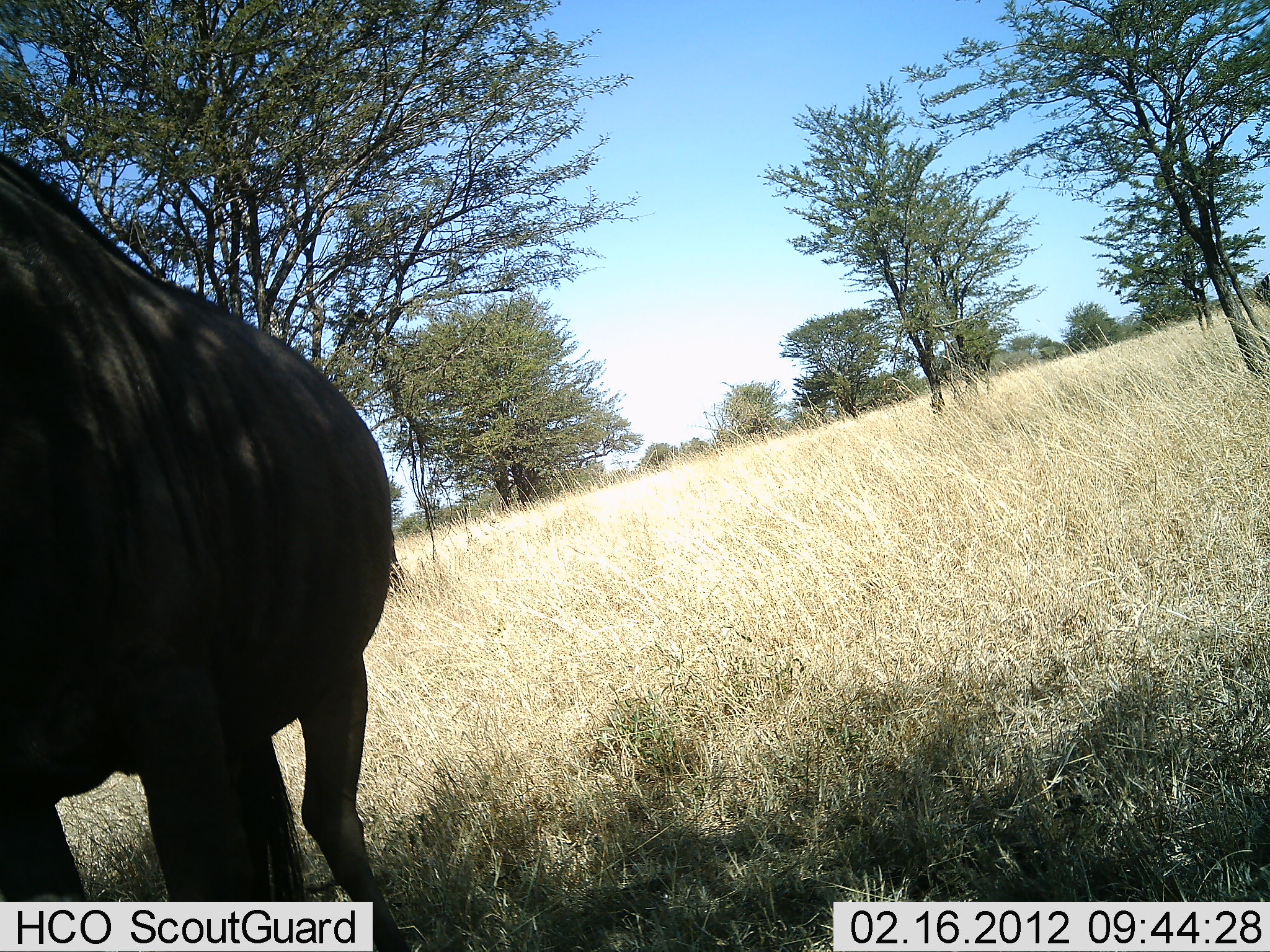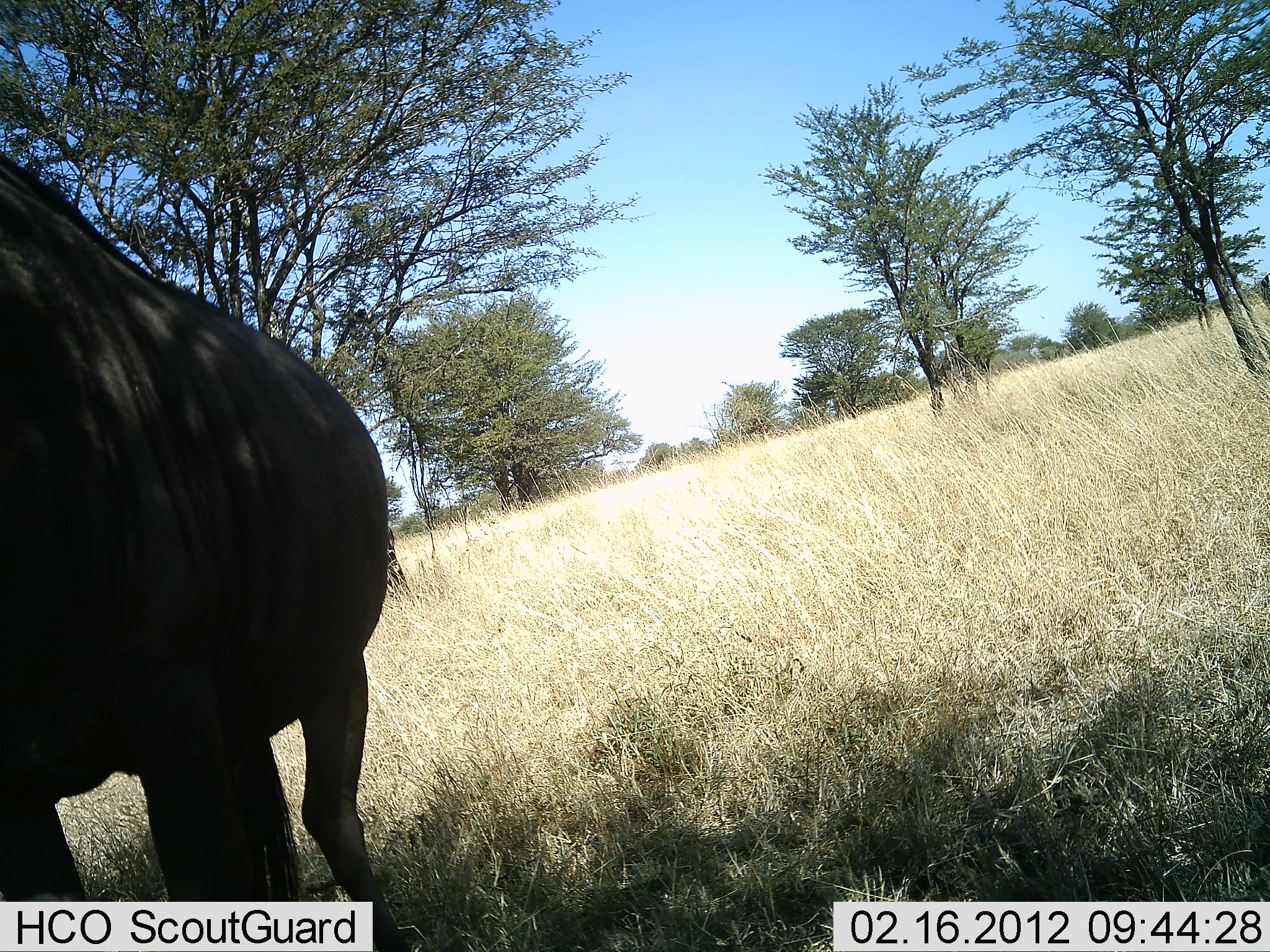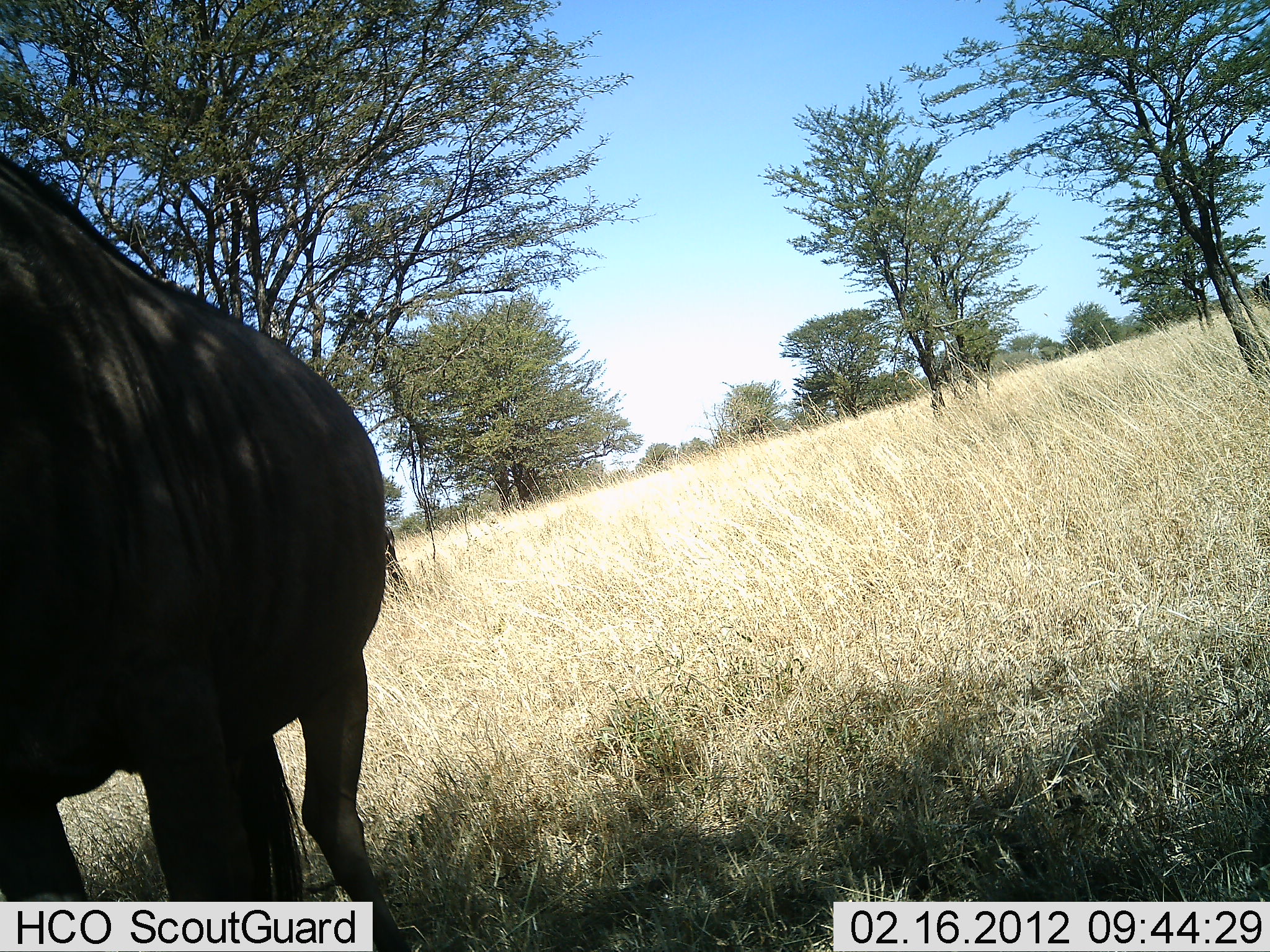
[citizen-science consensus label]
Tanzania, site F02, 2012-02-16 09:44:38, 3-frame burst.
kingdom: Animalia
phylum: Chordata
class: Mammalia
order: Artiodactyla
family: Bovidae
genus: Connochaetes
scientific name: Connochaetes taurinus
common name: blue wildebeest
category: wildebeest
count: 1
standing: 92%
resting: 8%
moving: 4%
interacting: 0%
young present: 0%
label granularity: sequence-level